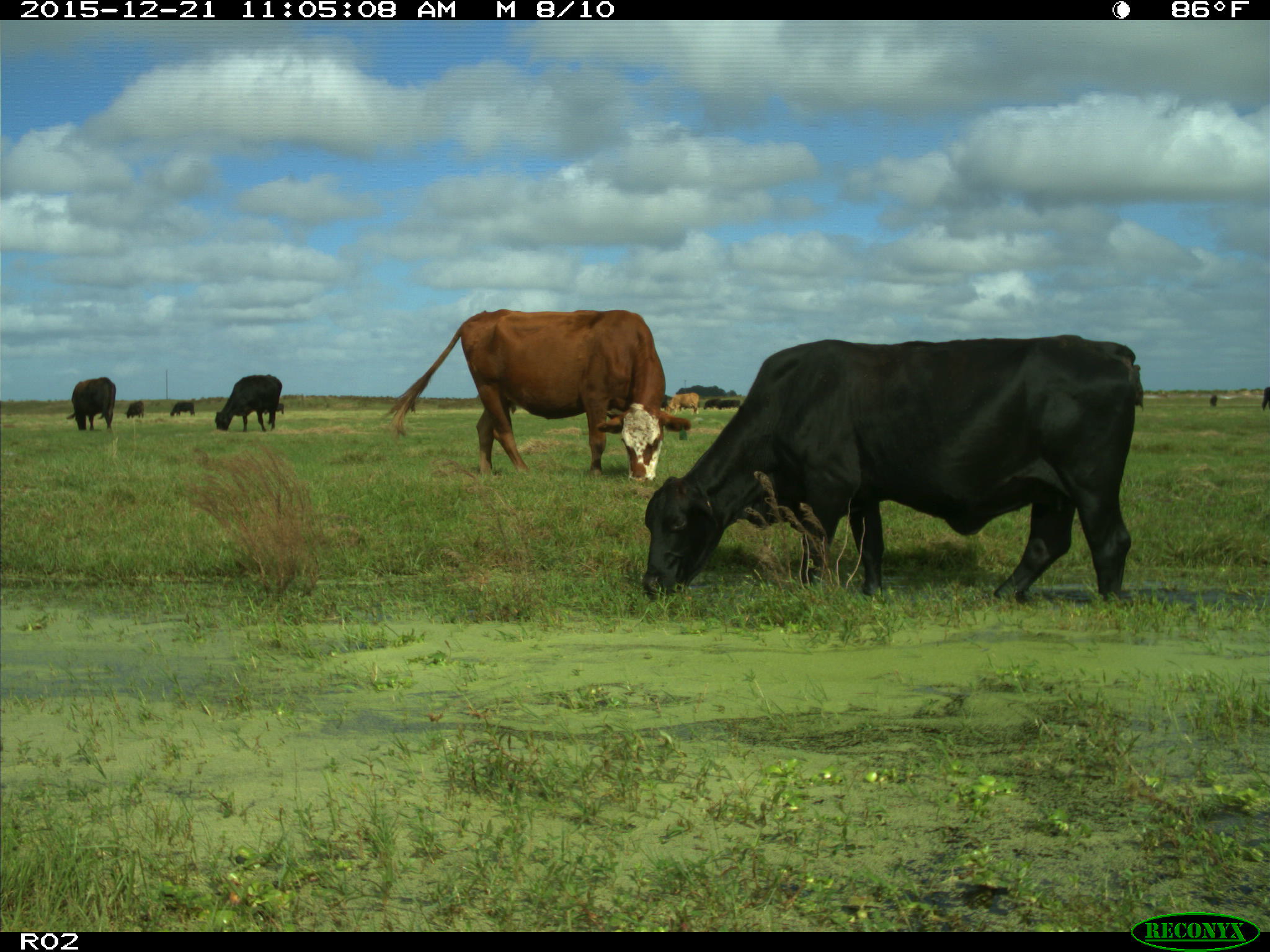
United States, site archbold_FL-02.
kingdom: Animalia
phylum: Chordata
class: Mammalia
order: Artiodactyla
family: Bovidae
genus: Bos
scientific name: Bos taurus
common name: domestic cow